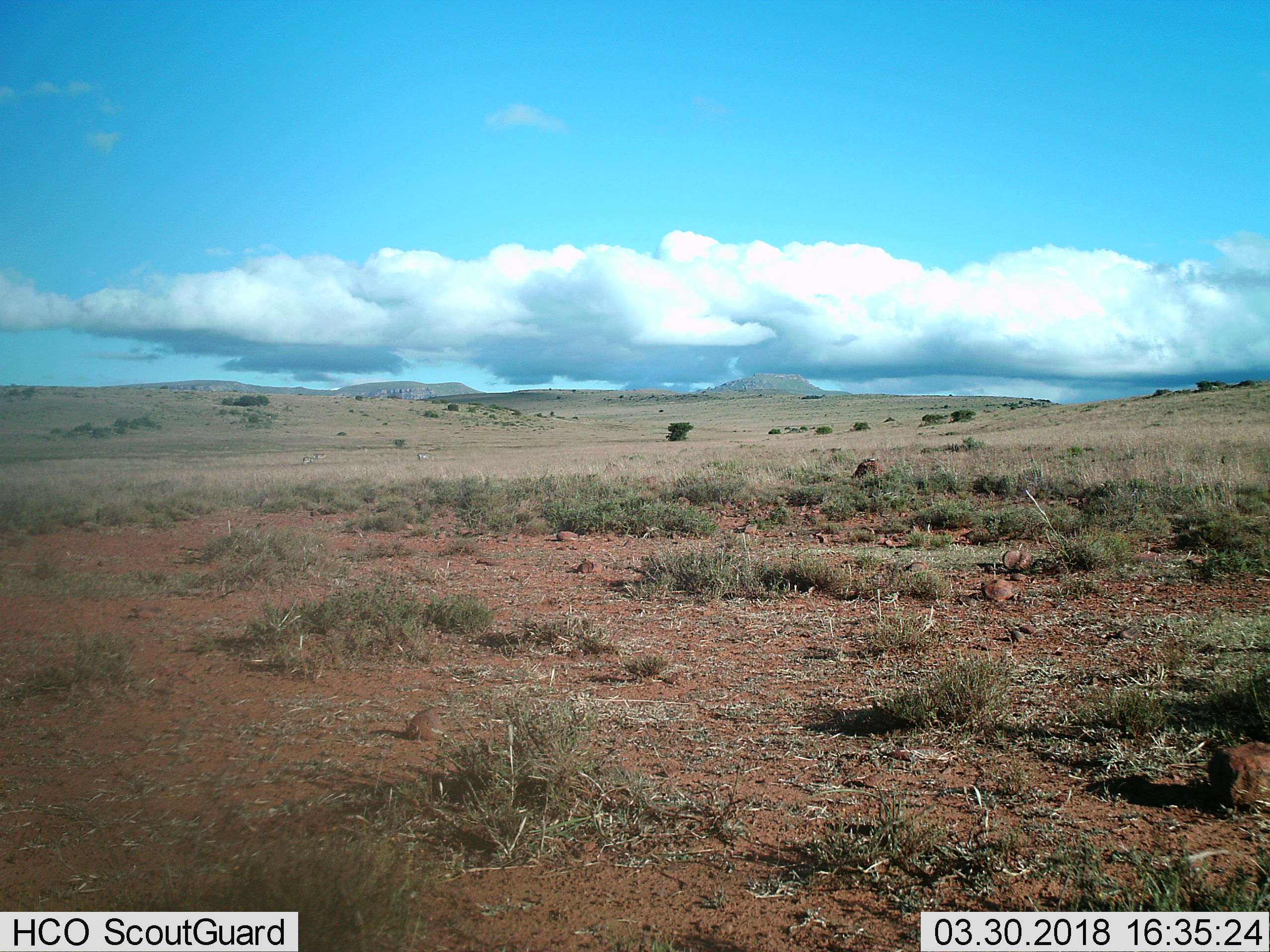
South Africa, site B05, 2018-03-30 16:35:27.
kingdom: Animalia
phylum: Chordata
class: Mammalia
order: Perissodactyla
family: Equidae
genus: Equus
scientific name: Equus zebra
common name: mountain zebra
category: zebramountain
Zebramountain (mountain zebra) (Equus zebra), count 3. Behavior (volunteer vote fractions): standing 33%, resting 0%, moving 67%, interacting 0%. Young present (vote fraction): 0%. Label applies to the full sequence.